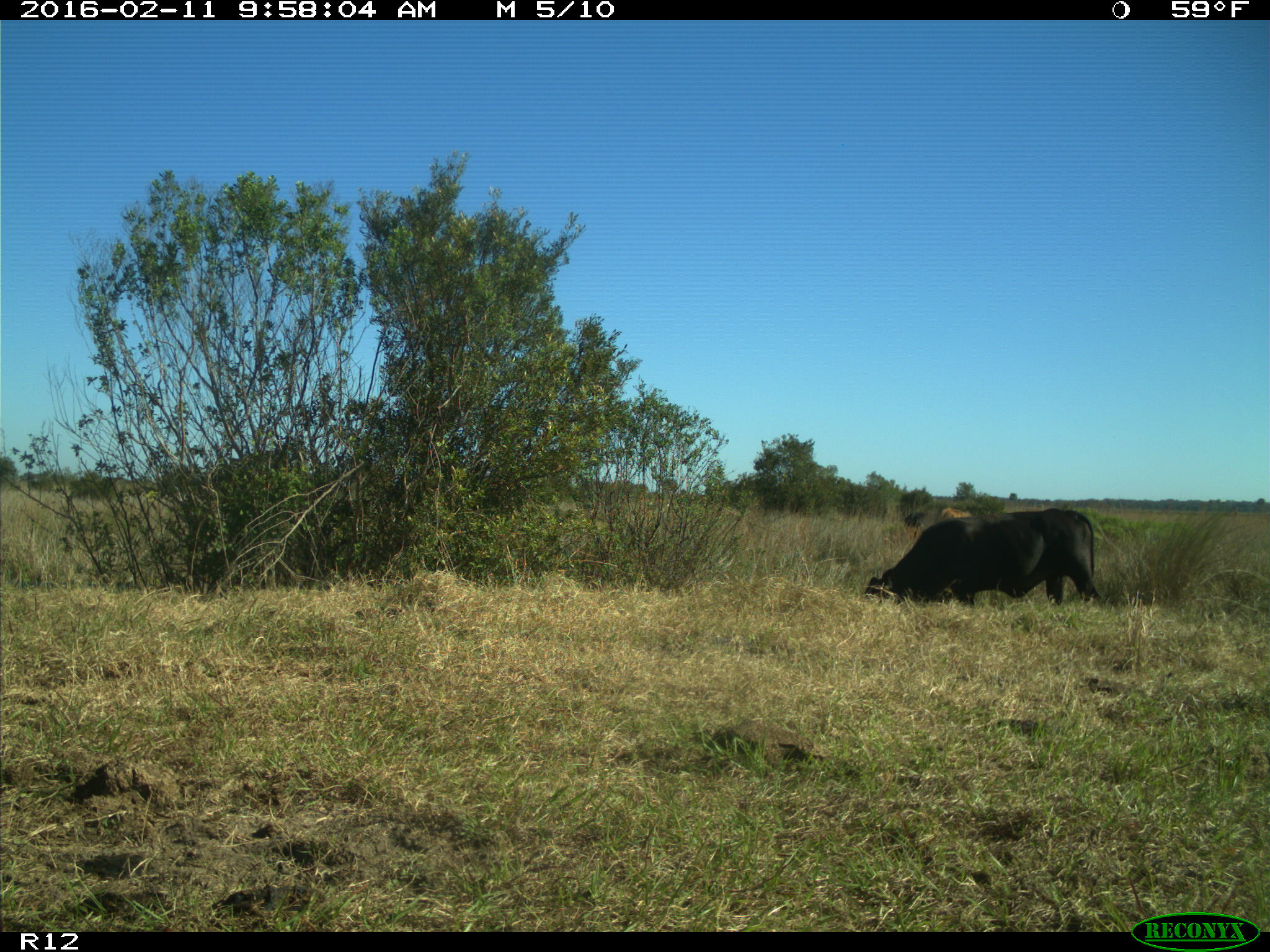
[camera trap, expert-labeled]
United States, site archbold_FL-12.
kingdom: Animalia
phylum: Chordata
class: Mammalia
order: Artiodactyla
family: Bovidae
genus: Bos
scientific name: Bos taurus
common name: domestic cow